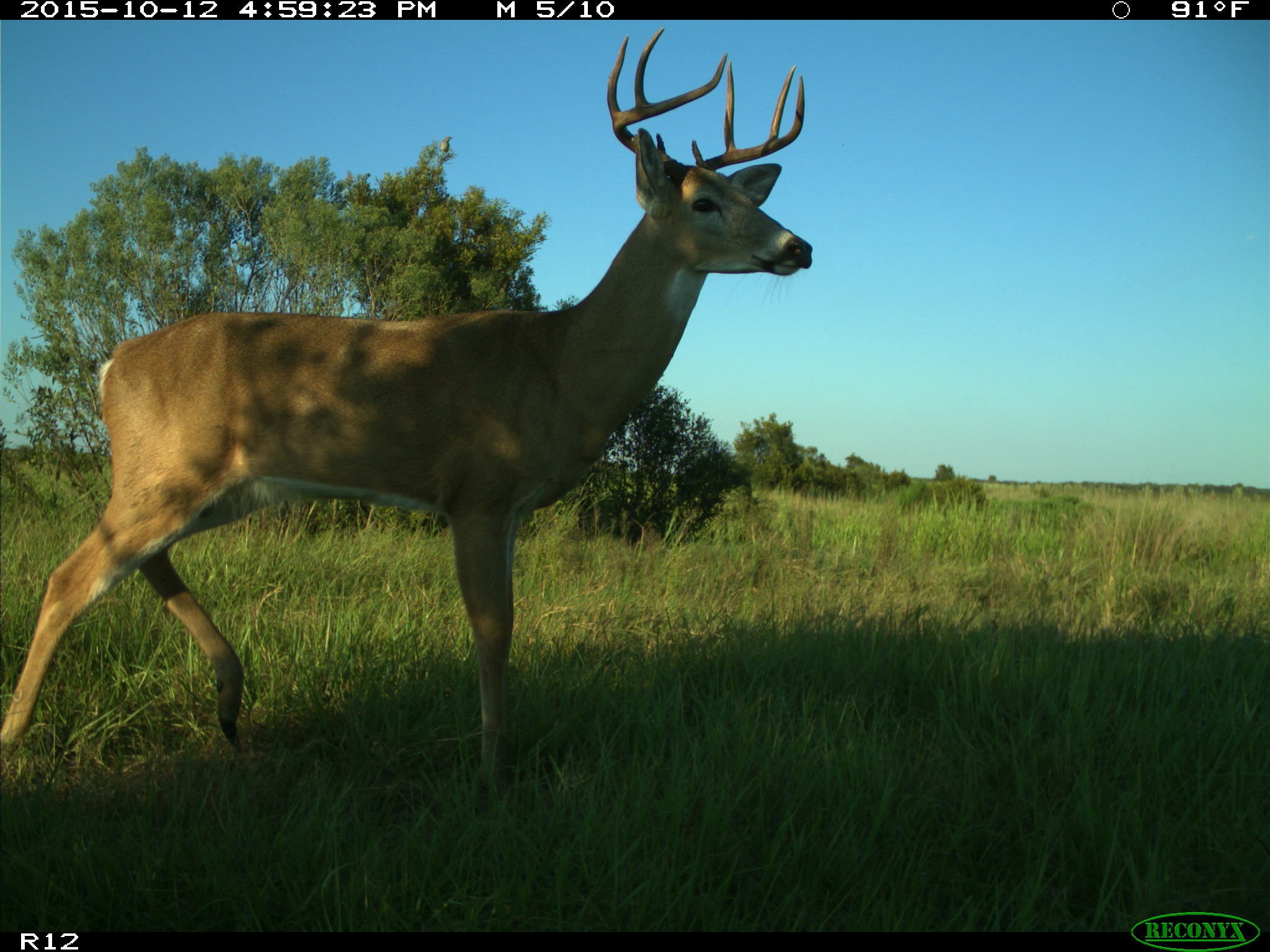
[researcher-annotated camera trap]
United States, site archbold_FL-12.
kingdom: Animalia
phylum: Chordata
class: Mammalia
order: Artiodactyla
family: Cervidae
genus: Odocoileus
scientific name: Odocoileus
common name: deer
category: unidentified deer